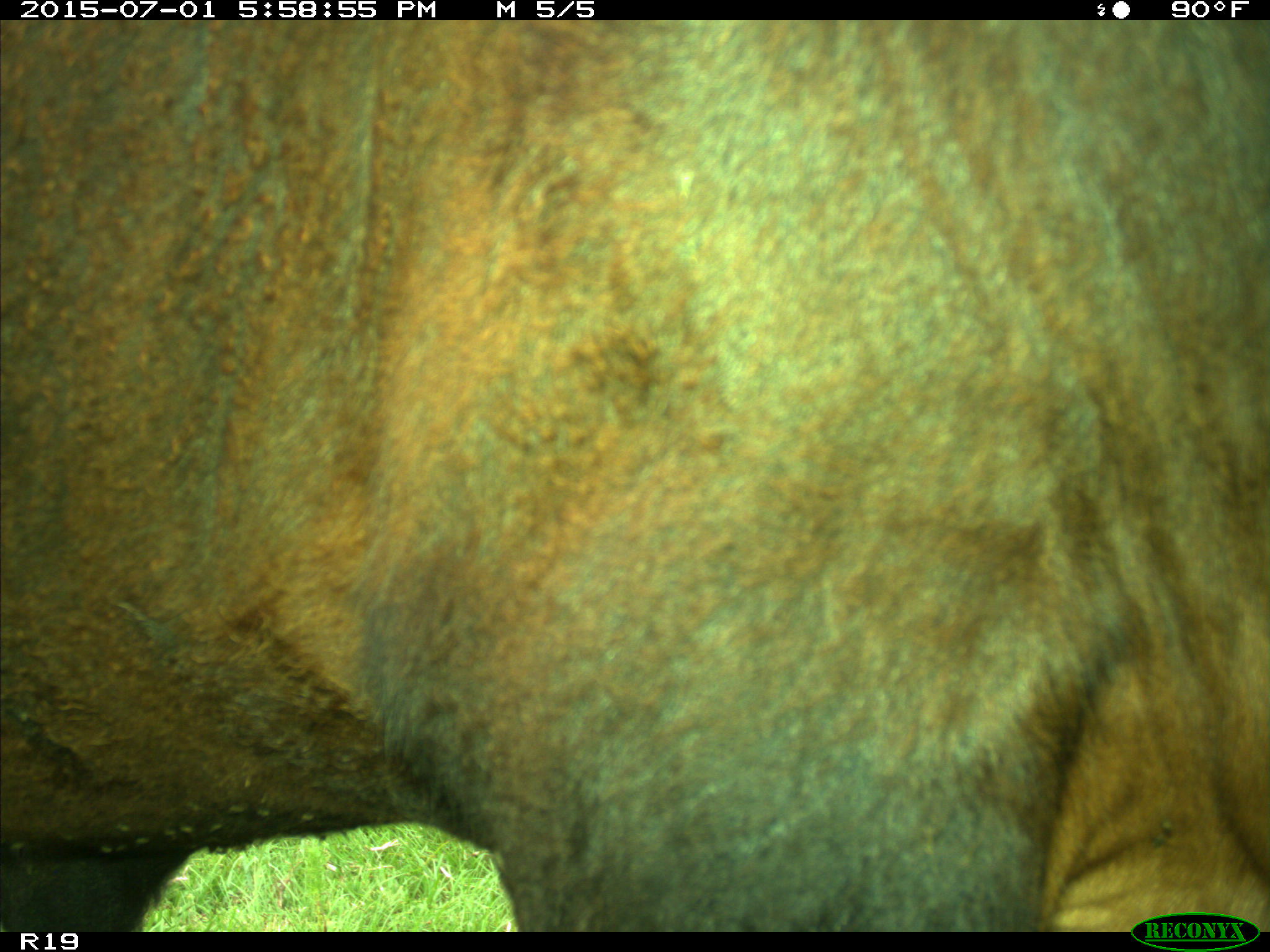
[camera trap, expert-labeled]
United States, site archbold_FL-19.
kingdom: Animalia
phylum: Chordata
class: Mammalia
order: Artiodactyla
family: Bovidae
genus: Bos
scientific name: Bos taurus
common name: domestic cow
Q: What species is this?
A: Bos taurus (domestic cow).